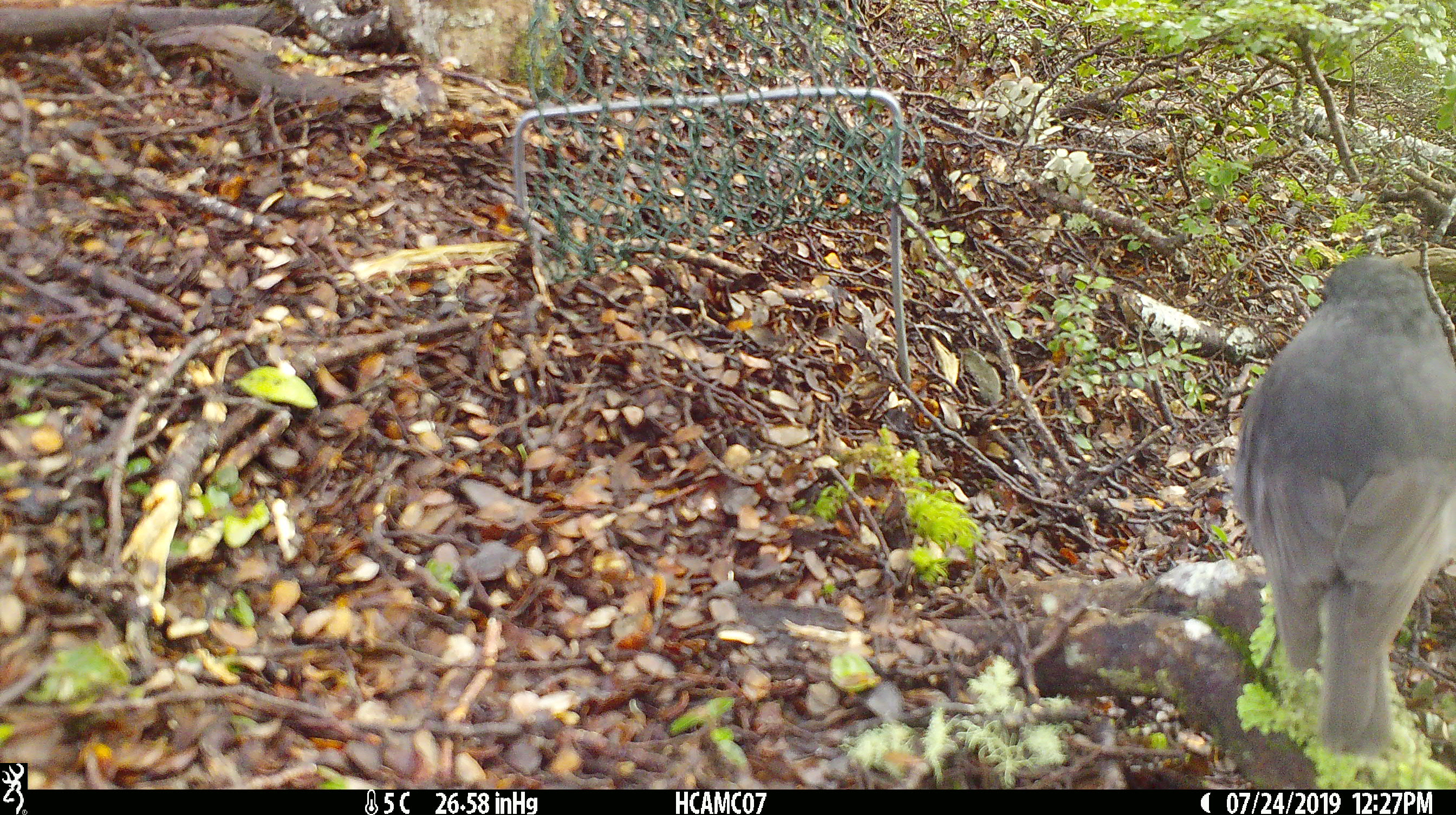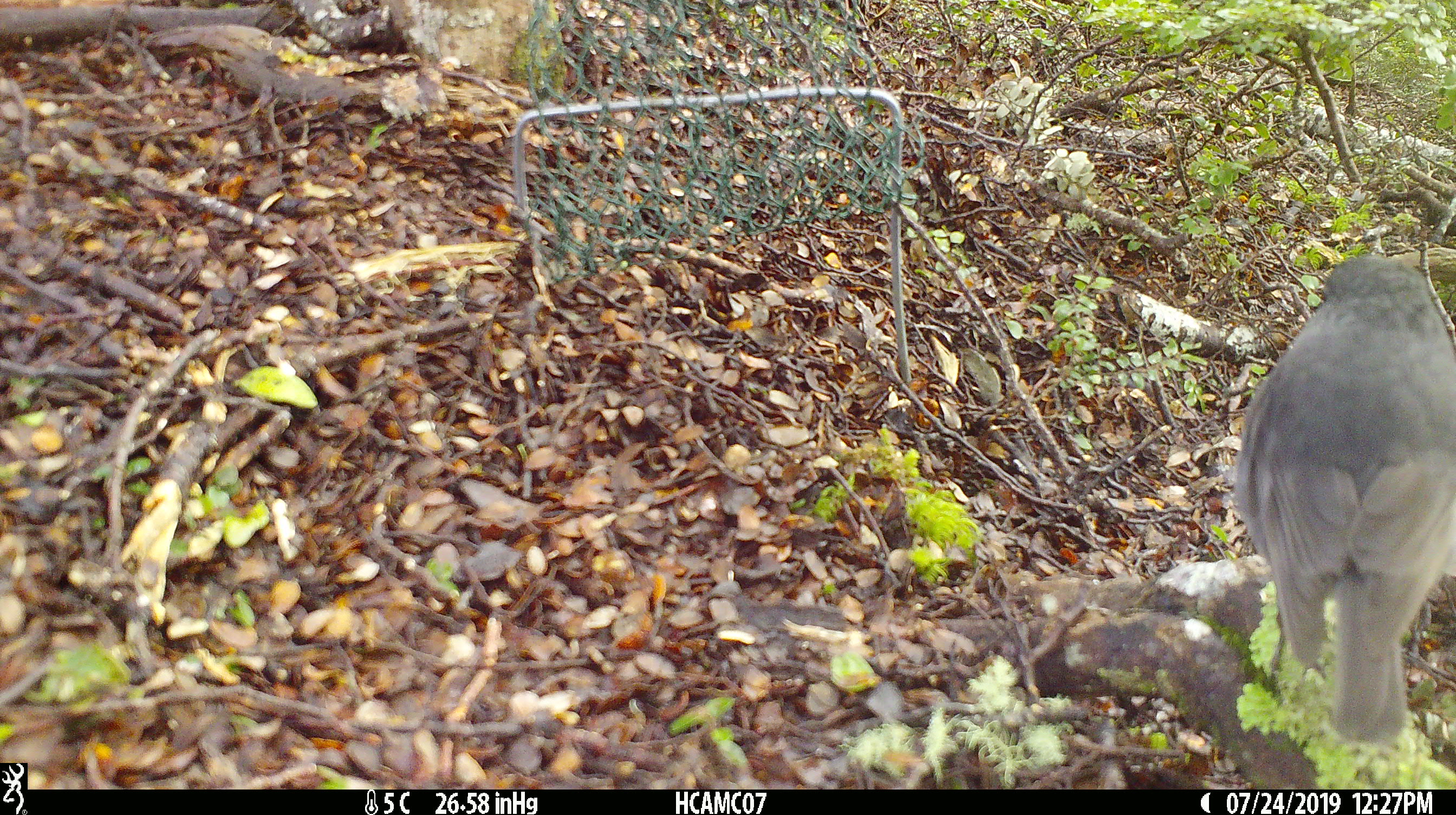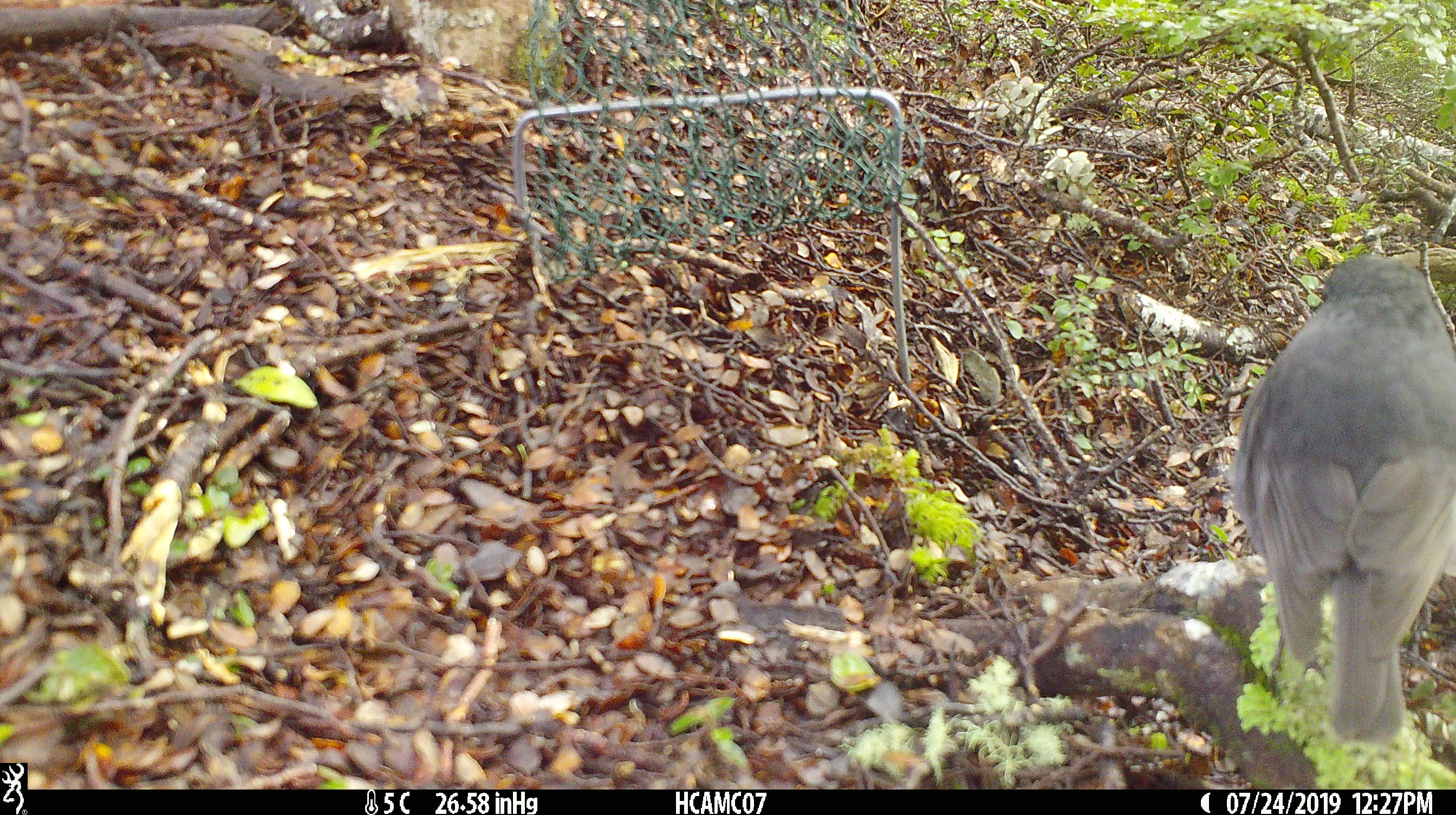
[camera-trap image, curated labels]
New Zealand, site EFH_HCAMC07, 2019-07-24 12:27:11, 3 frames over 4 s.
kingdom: Animalia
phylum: Chordata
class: Aves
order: Passeriformes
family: Petroicidae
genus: Petroica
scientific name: Petroica australis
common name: new zealand robin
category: robin